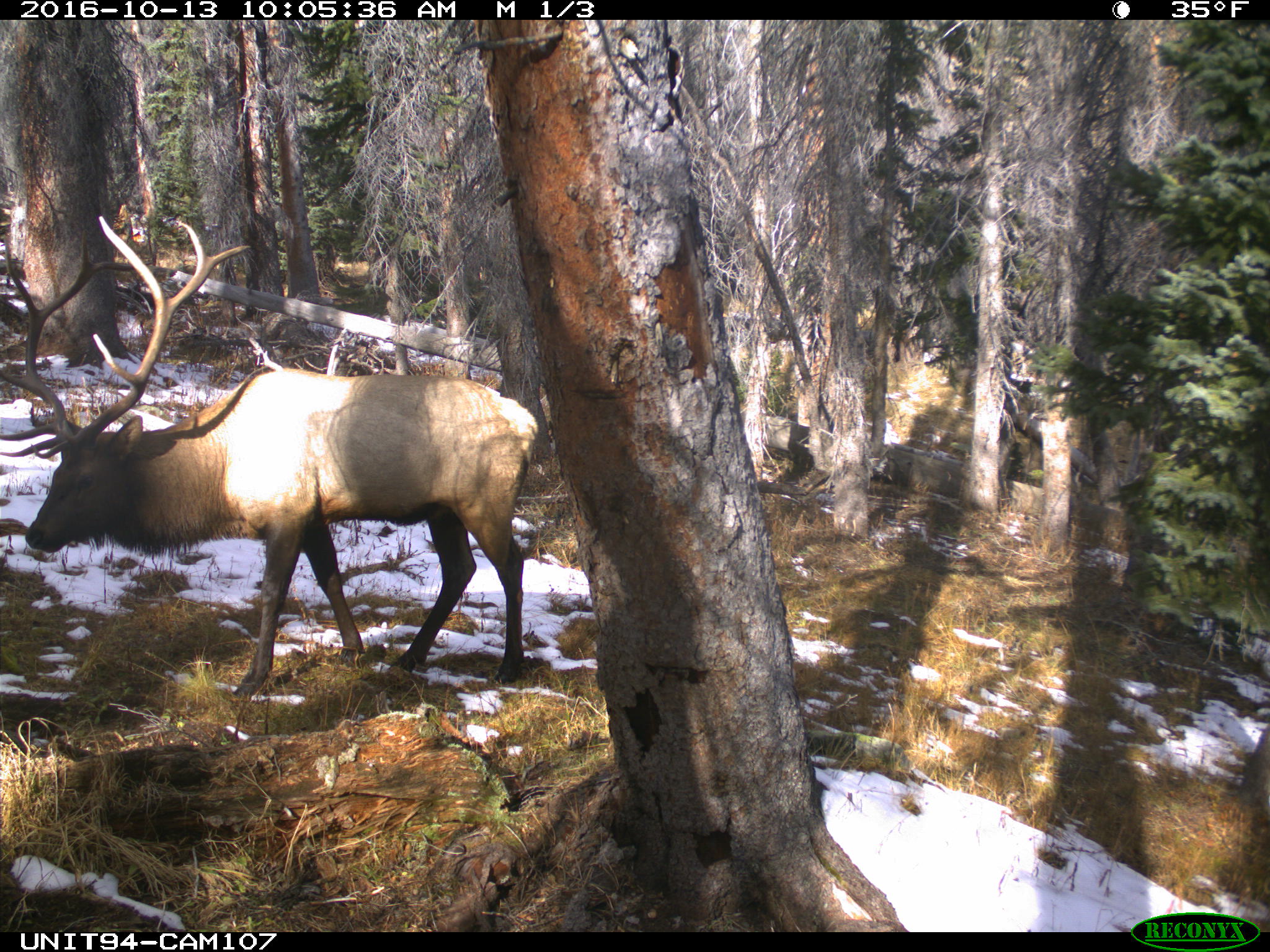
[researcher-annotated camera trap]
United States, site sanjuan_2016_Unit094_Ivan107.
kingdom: Animalia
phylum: Chordata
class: Mammalia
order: Artiodactyla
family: Cervidae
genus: Cervus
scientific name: Cervus elaphus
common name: red deer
Cervus elaphus (red deer).